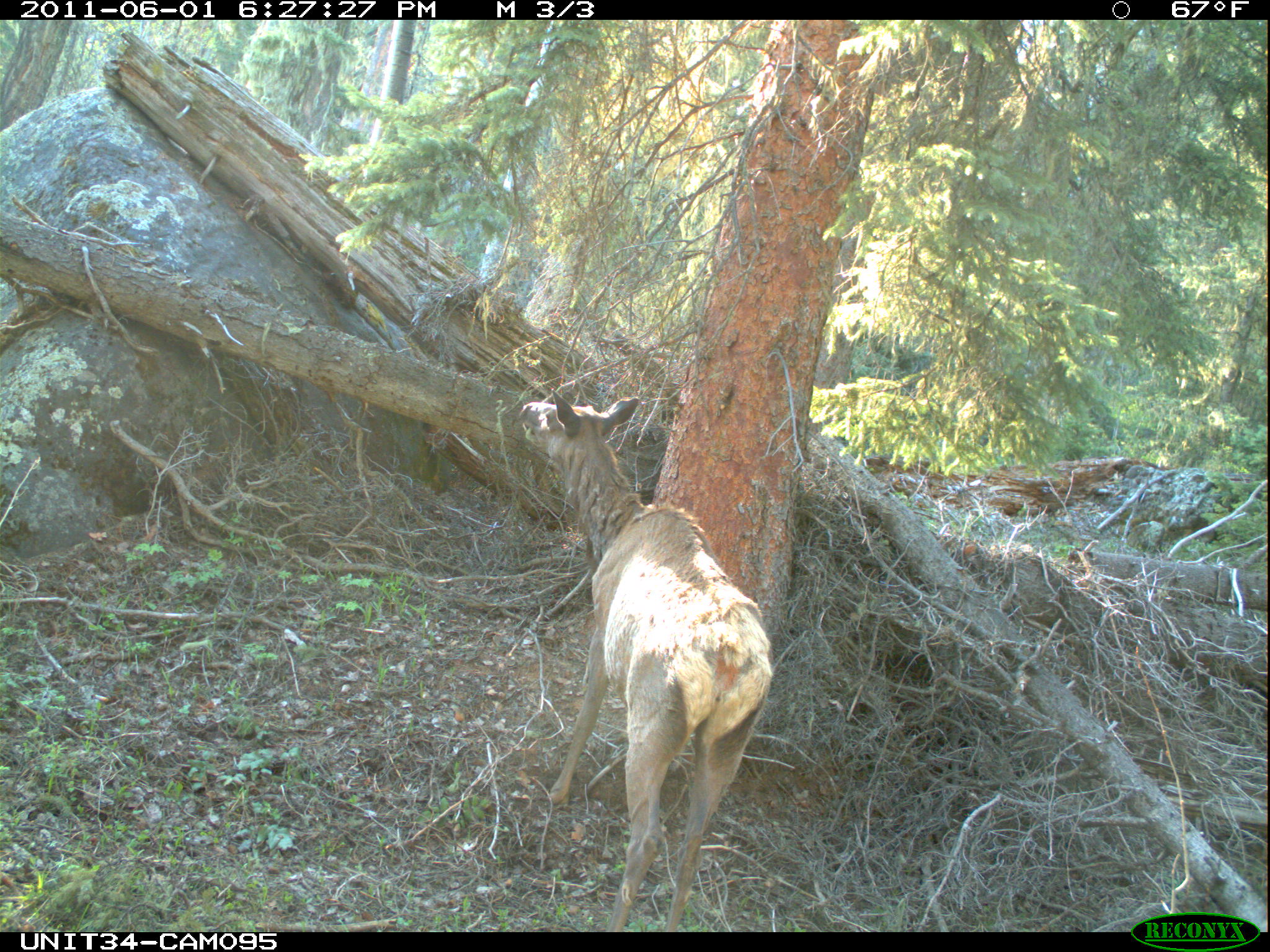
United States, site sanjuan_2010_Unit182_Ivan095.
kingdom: Animalia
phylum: Chordata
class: Mammalia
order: Artiodactyla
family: Cervidae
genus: Cervus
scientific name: Cervus elaphus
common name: red deer